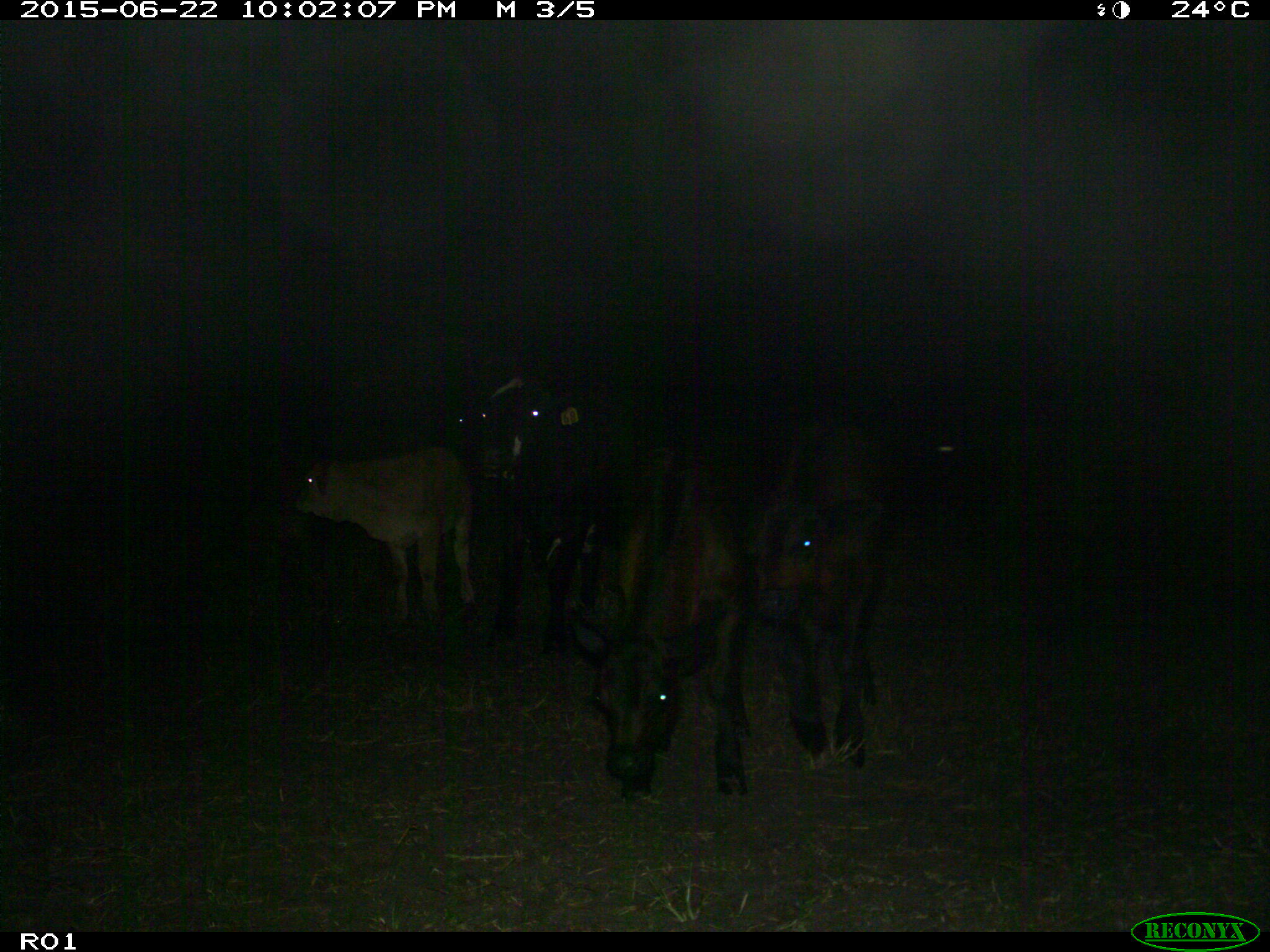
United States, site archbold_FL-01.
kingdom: Animalia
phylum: Chordata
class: Mammalia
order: Artiodactyla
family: Bovidae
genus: Bos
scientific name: Bos taurus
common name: domestic cow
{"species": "Bos taurus (domestic cow)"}